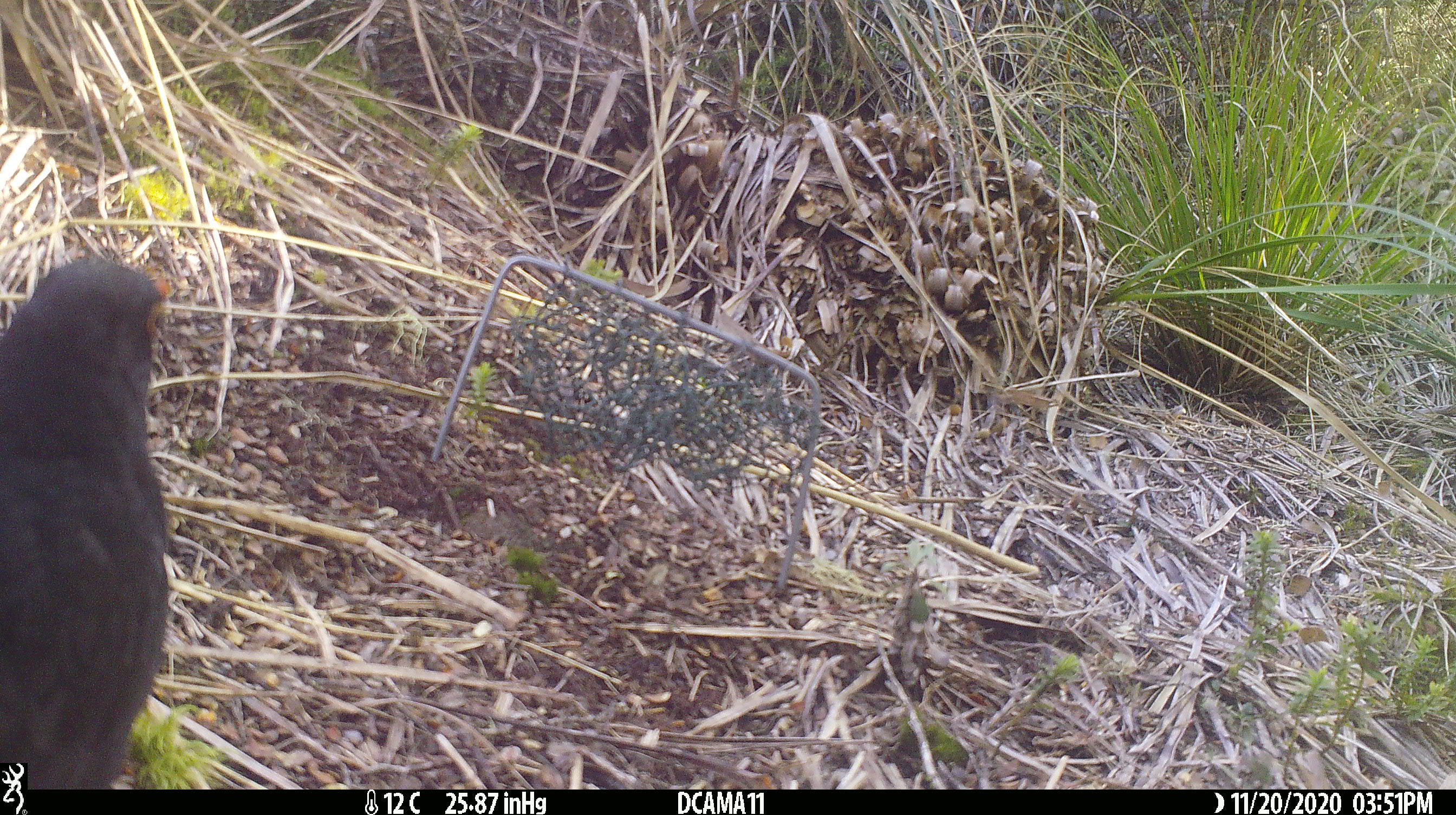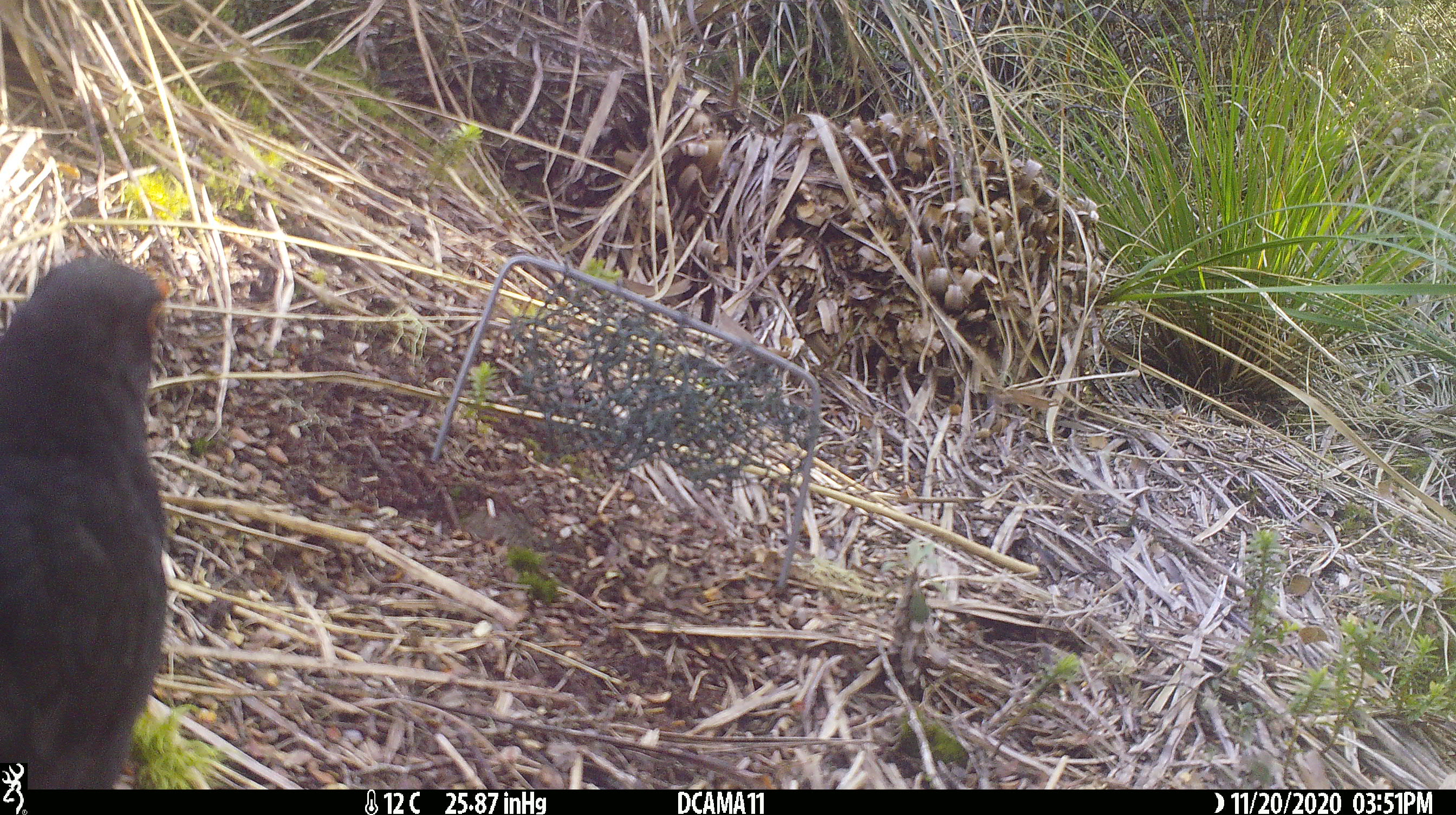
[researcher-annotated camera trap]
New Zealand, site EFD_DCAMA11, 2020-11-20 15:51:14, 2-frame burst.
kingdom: Animalia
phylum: Chordata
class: Aves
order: Passeriformes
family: Turdidae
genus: Turdus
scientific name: Turdus merula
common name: eurasian blackbird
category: blackbird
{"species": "blackbird (eurasian blackbird) (Turdus merula)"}